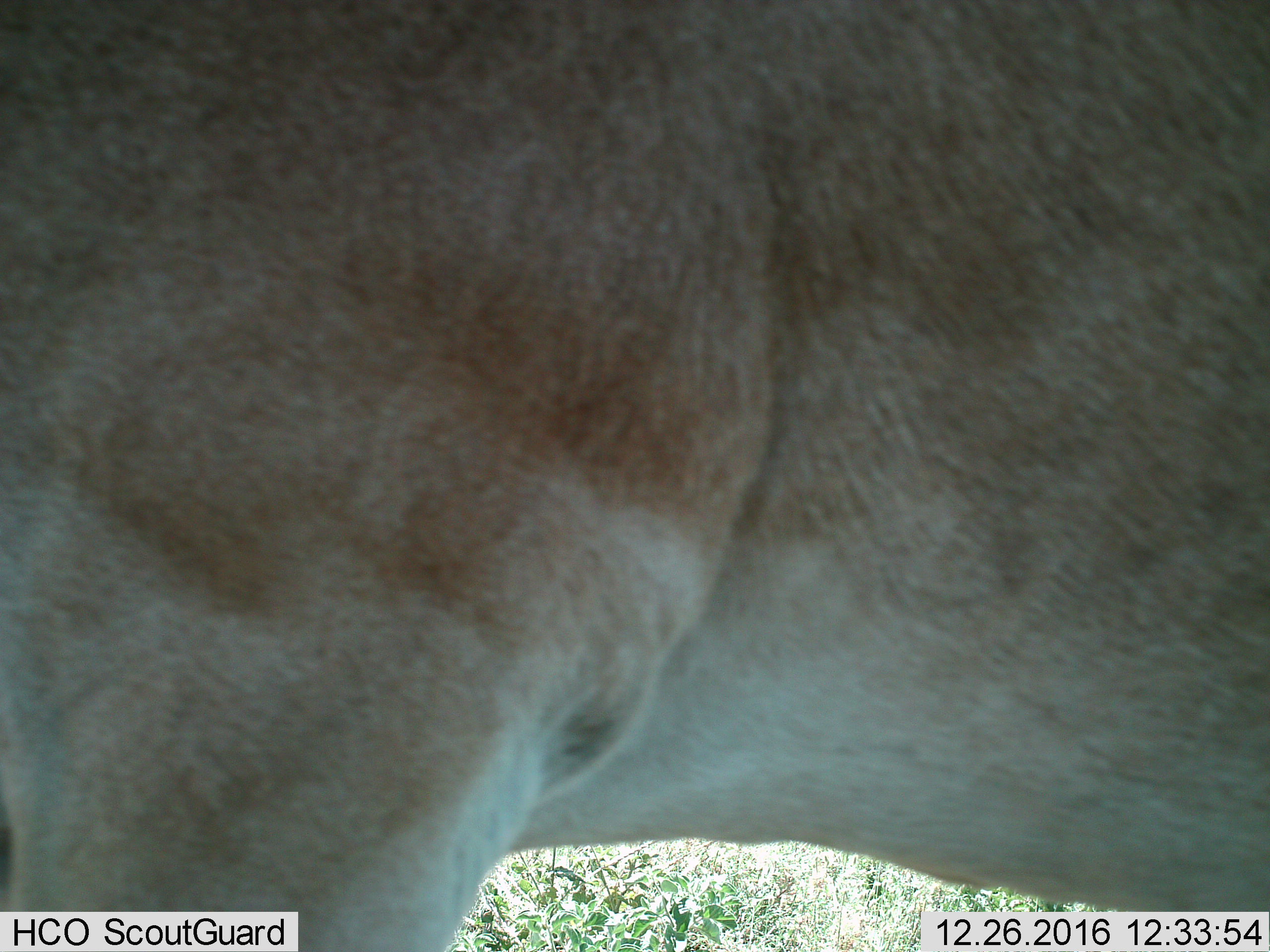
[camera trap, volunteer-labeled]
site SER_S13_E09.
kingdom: Animalia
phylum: Chordata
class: Mammalia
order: Artiodactyla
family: Bovidae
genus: Alcelaphus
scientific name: Alcelaphus buselaphus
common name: hartebeest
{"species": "hartebeest (Alcelaphus buselaphus)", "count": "1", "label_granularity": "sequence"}